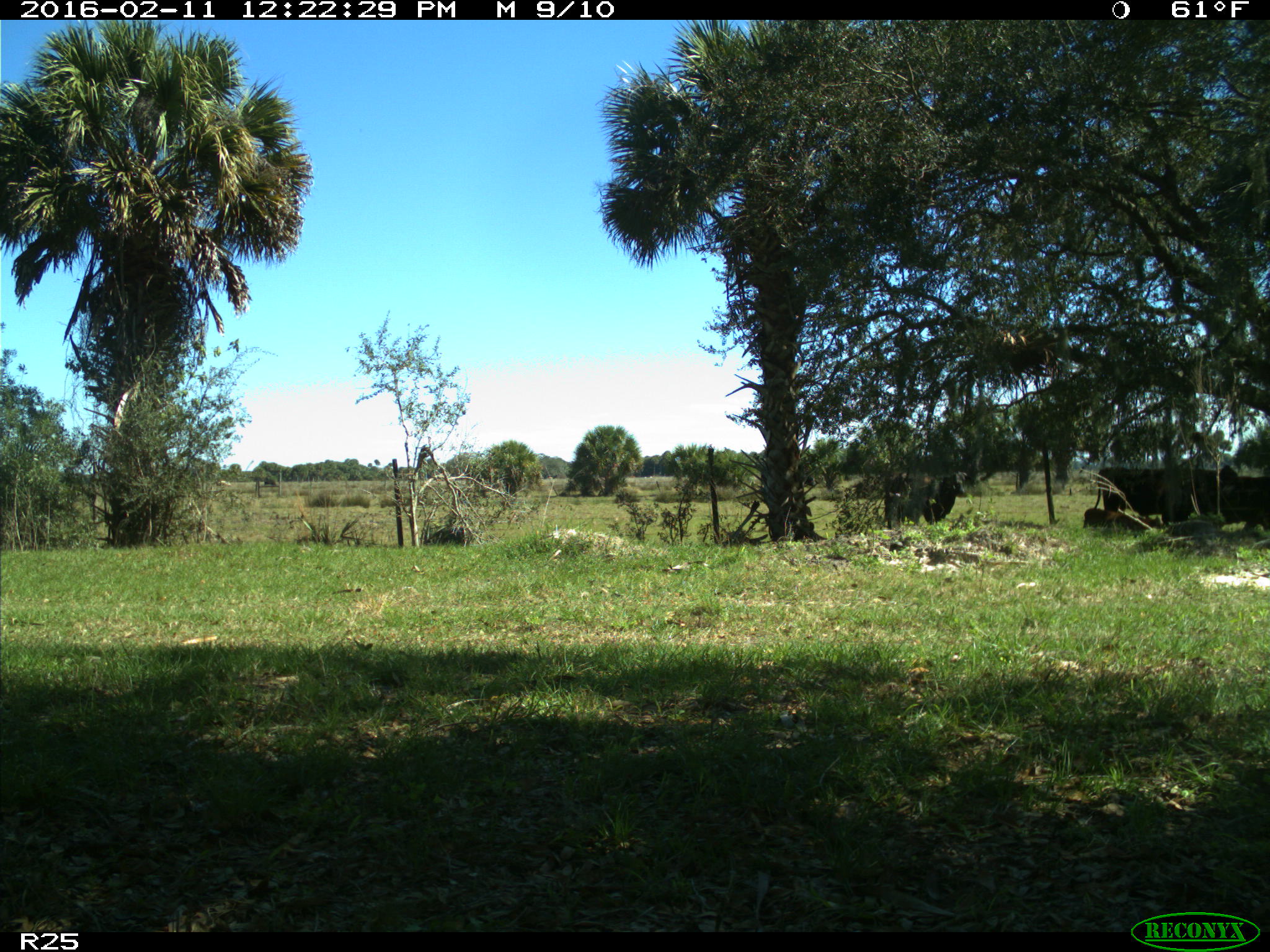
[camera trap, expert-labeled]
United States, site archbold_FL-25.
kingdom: Animalia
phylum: Chordata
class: Mammalia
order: Artiodactyla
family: Bovidae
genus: Bos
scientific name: Bos taurus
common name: domestic cow